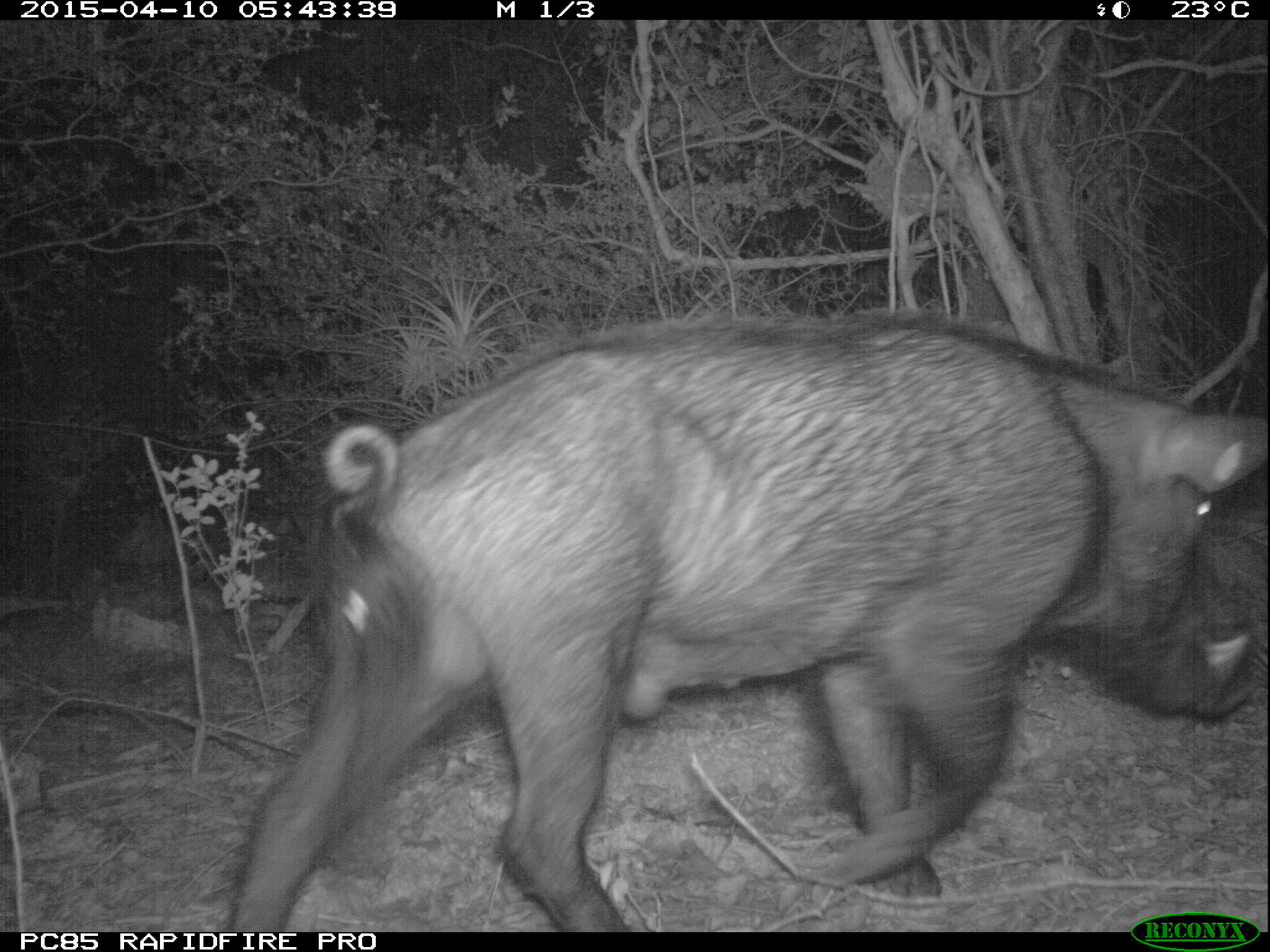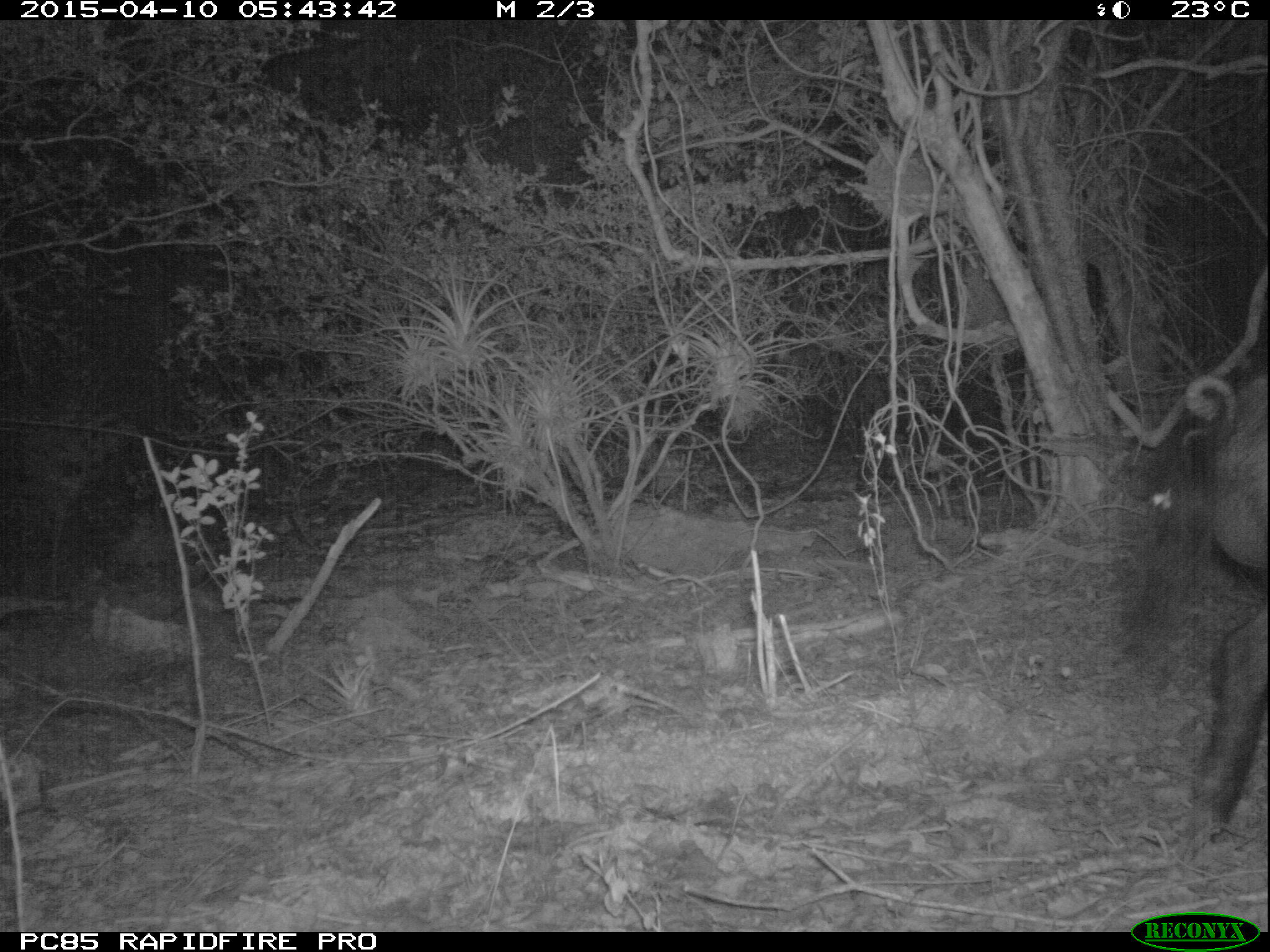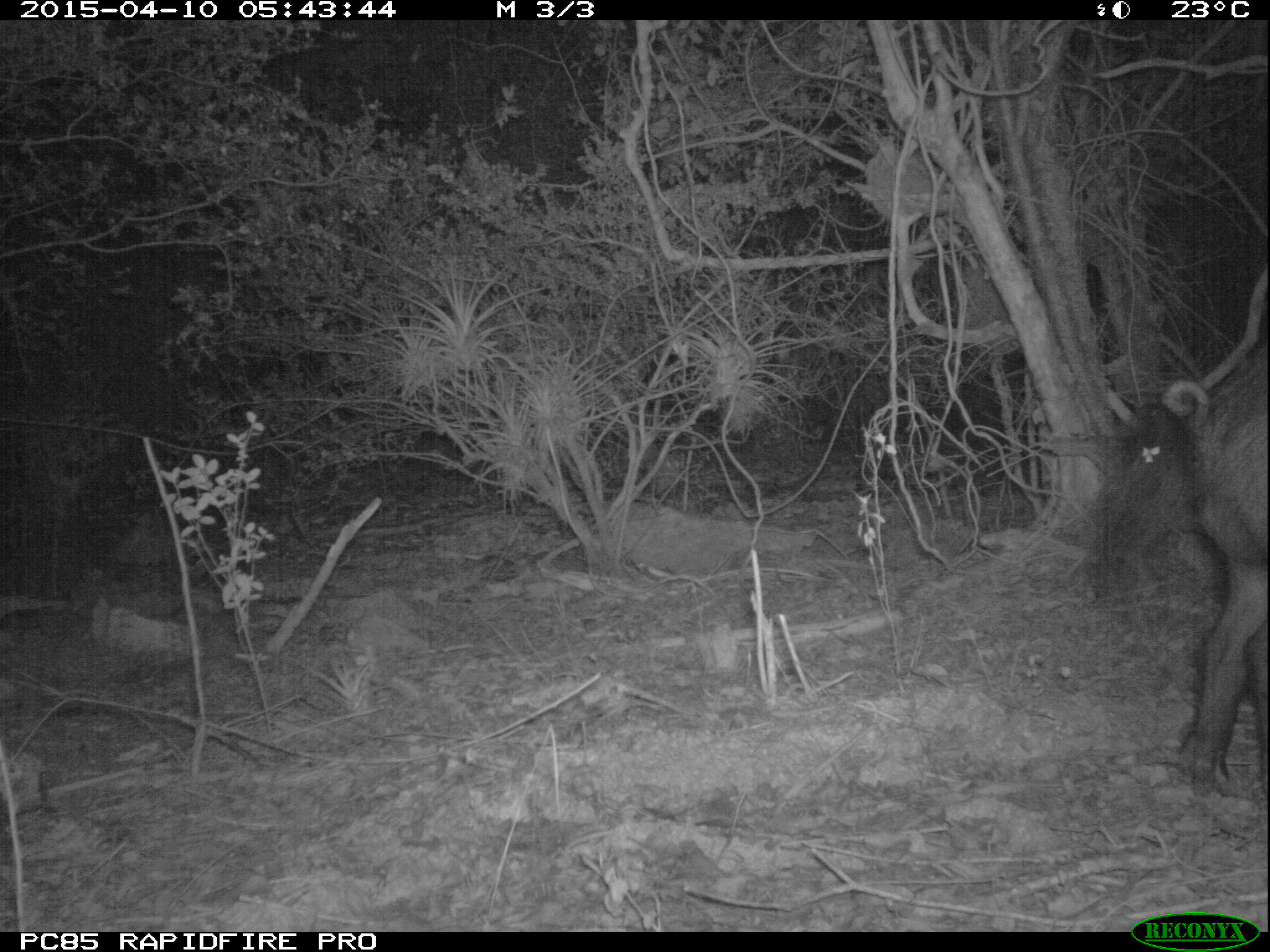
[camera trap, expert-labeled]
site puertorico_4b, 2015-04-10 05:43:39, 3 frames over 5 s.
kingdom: Animalia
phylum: Chordata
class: Mammalia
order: Artiodactyla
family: Suidae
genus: Sus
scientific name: Sus scrofa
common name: pig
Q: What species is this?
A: Pig (Sus scrofa).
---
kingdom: Animalia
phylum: Chordata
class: Mammalia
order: Artiodactyla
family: Bovidae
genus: Capra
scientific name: Capra hircus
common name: goat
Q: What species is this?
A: Goat (Capra hircus).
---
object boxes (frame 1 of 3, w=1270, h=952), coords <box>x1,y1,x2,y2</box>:
pig: <box>222,314,1270,929</box>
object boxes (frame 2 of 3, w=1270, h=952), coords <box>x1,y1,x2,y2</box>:
pig: <box>1137,340,1270,852</box>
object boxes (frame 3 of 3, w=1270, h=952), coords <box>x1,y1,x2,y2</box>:
goat: <box>1096,267,1268,798</box>